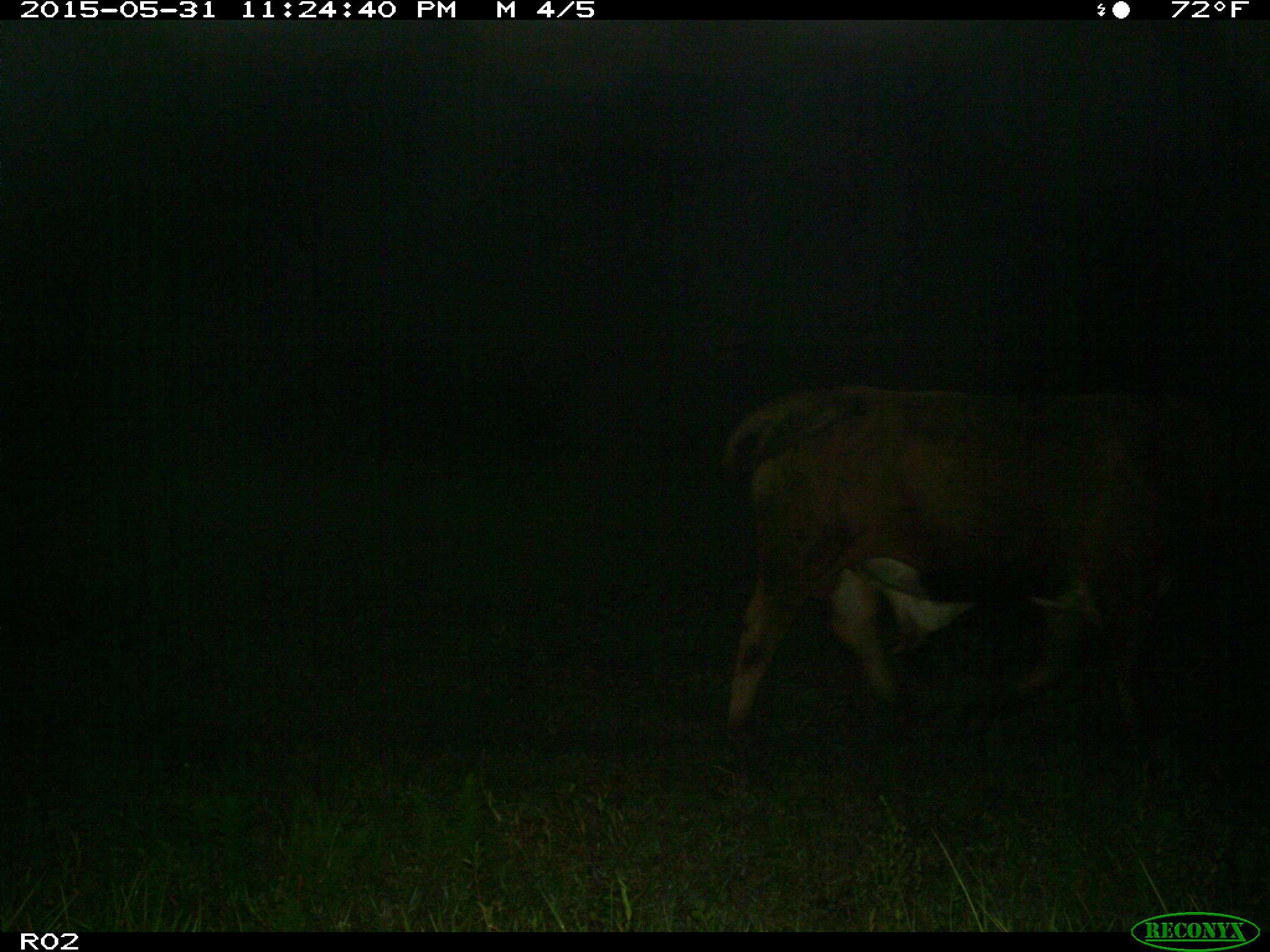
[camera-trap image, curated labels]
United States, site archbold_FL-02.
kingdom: Animalia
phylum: Chordata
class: Mammalia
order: Artiodactyla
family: Bovidae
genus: Bos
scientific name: Bos taurus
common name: domestic cow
Bos taurus (domestic cow).